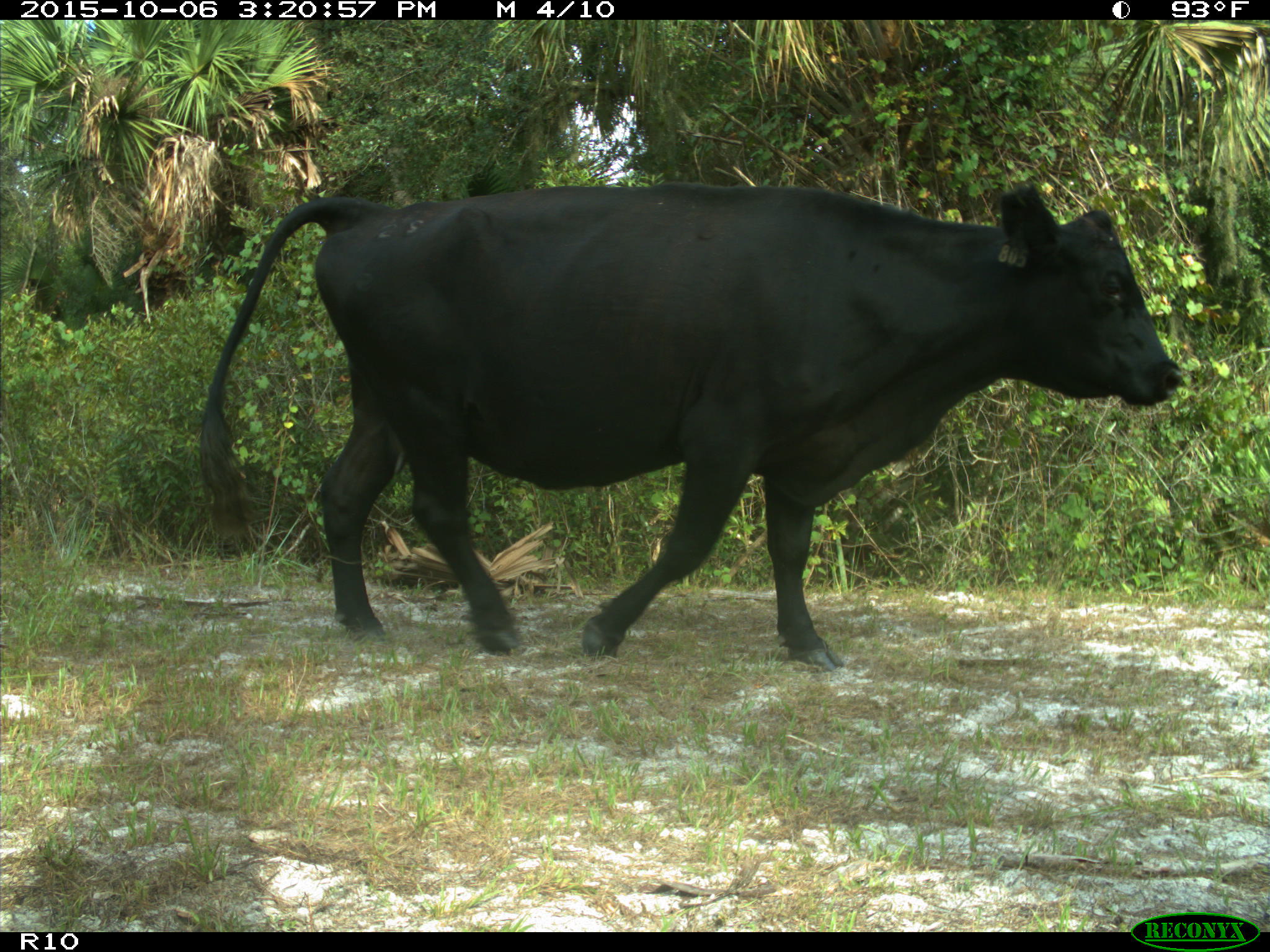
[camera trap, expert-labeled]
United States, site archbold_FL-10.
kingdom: Animalia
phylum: Chordata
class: Mammalia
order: Artiodactyla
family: Bovidae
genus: Bos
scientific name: Bos taurus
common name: domestic cow